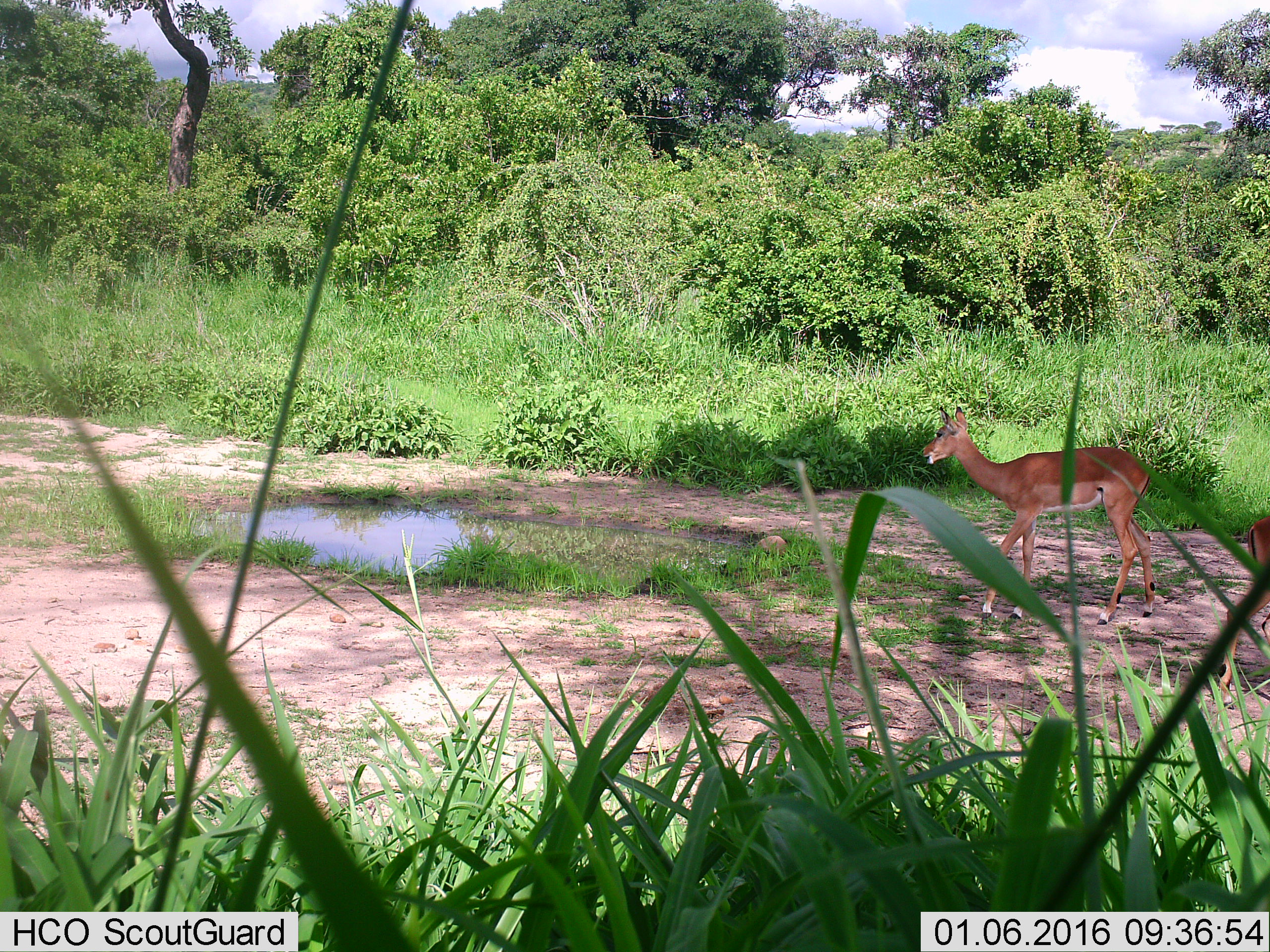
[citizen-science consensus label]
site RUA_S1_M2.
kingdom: Animalia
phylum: Chordata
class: Mammalia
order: Artiodactyla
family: Bovidae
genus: Aepyceros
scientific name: Aepyceros melampus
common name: impala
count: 2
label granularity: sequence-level